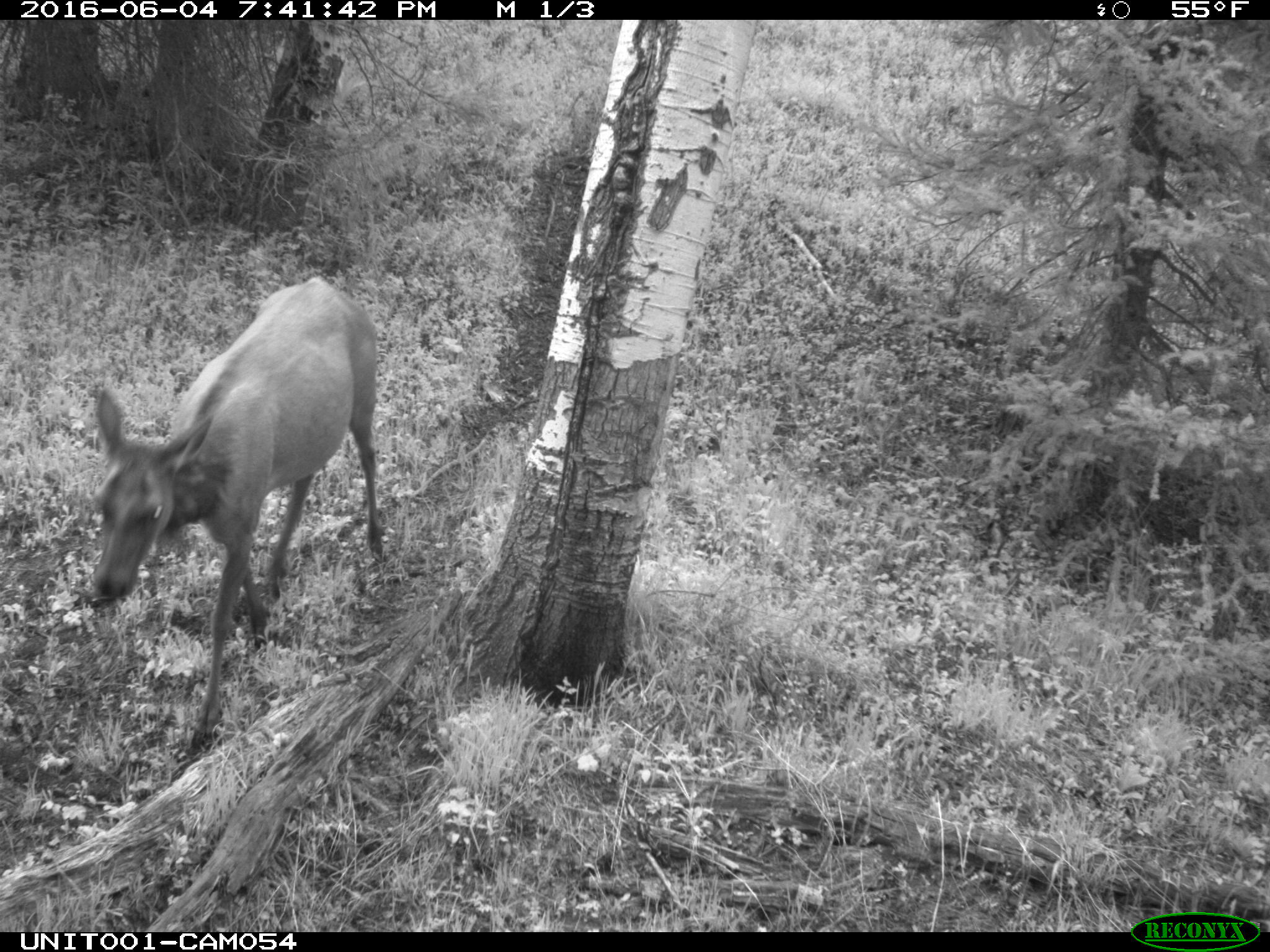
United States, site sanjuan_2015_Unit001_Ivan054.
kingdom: Animalia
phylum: Chordata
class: Mammalia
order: Artiodactyla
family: Cervidae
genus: Cervus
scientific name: Cervus elaphus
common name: red deer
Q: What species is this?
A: Cervus elaphus (red deer).